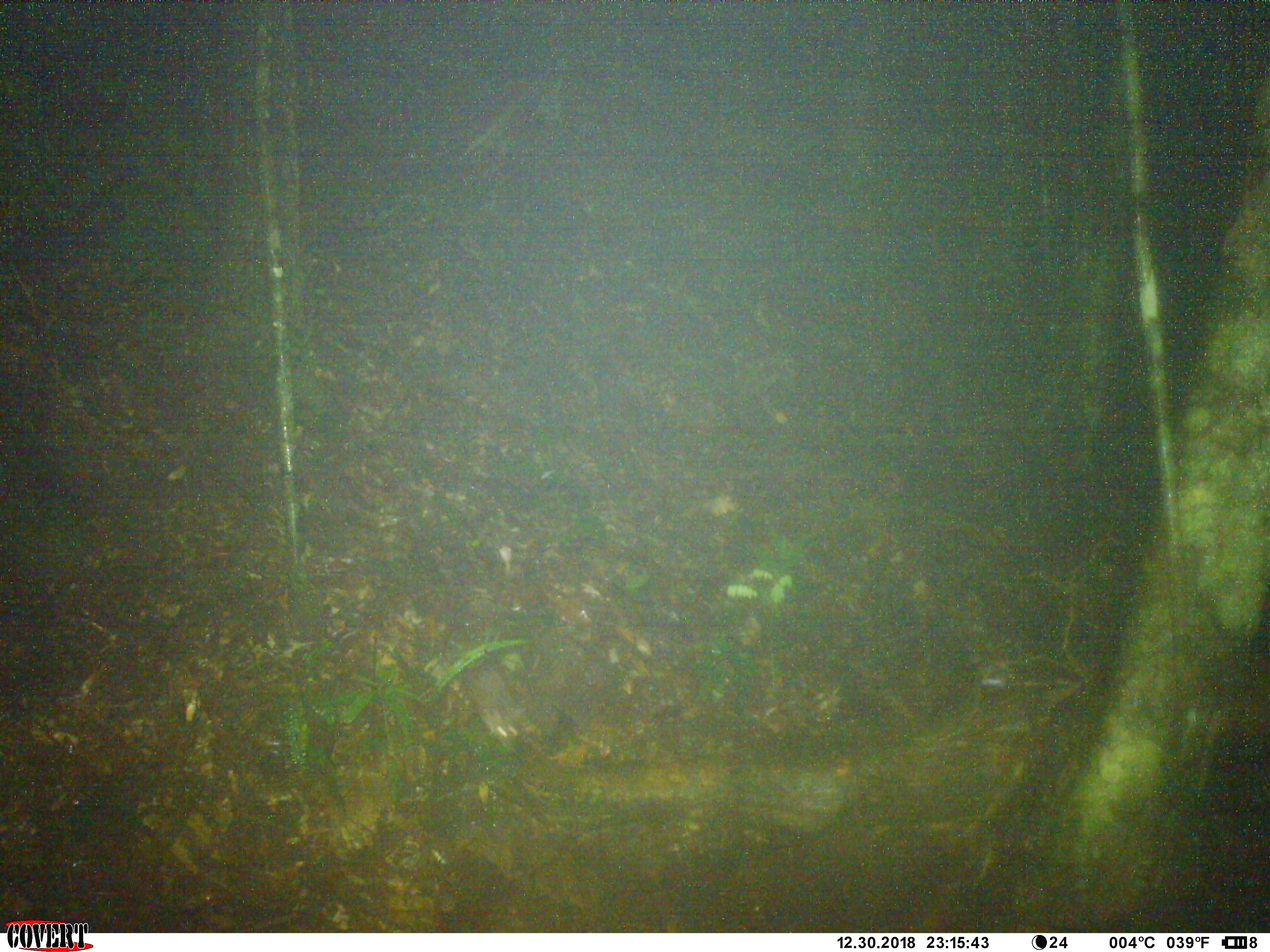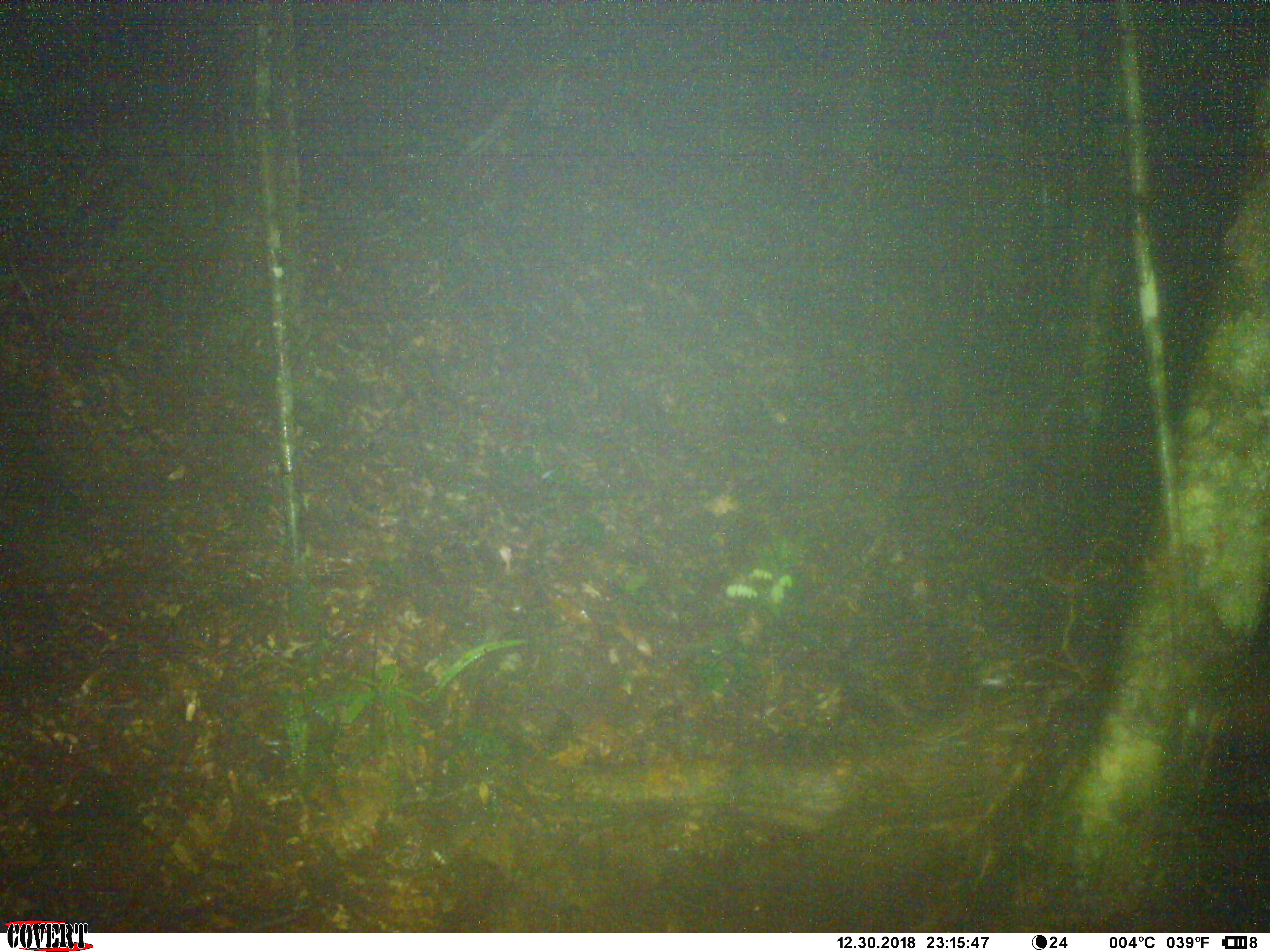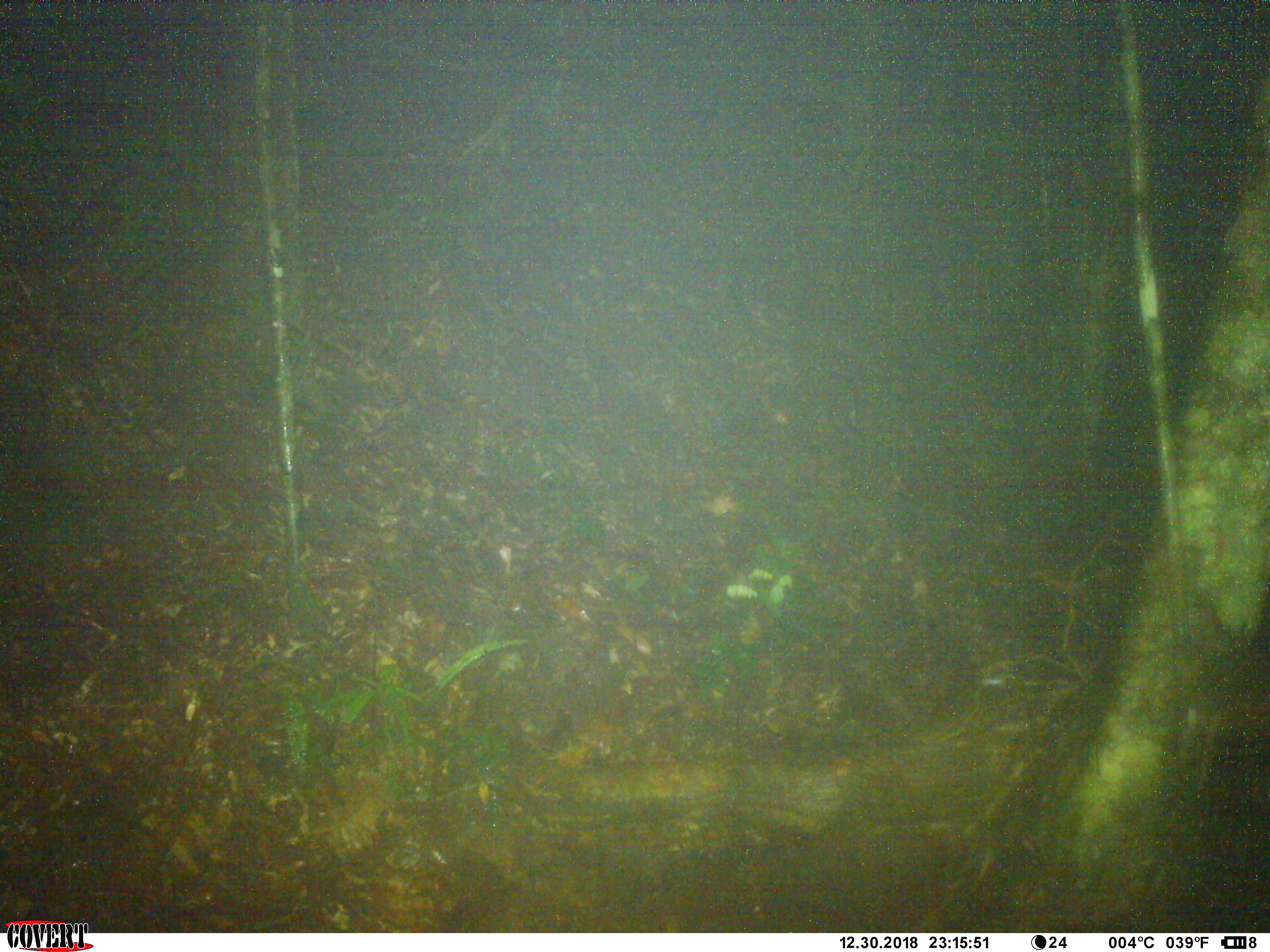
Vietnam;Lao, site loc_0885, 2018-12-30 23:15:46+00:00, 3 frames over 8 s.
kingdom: Animalia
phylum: Chordata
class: Mammalia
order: Rodentia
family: Muridae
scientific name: Muridae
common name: old-world mice and rats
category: unidentified murid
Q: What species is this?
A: Unidentified murid (old-world mice and rats) (Muridae).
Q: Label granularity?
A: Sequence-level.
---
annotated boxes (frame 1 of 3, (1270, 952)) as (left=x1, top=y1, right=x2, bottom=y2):
unidentified murid: (left=462, top=664, right=529, bottom=750)